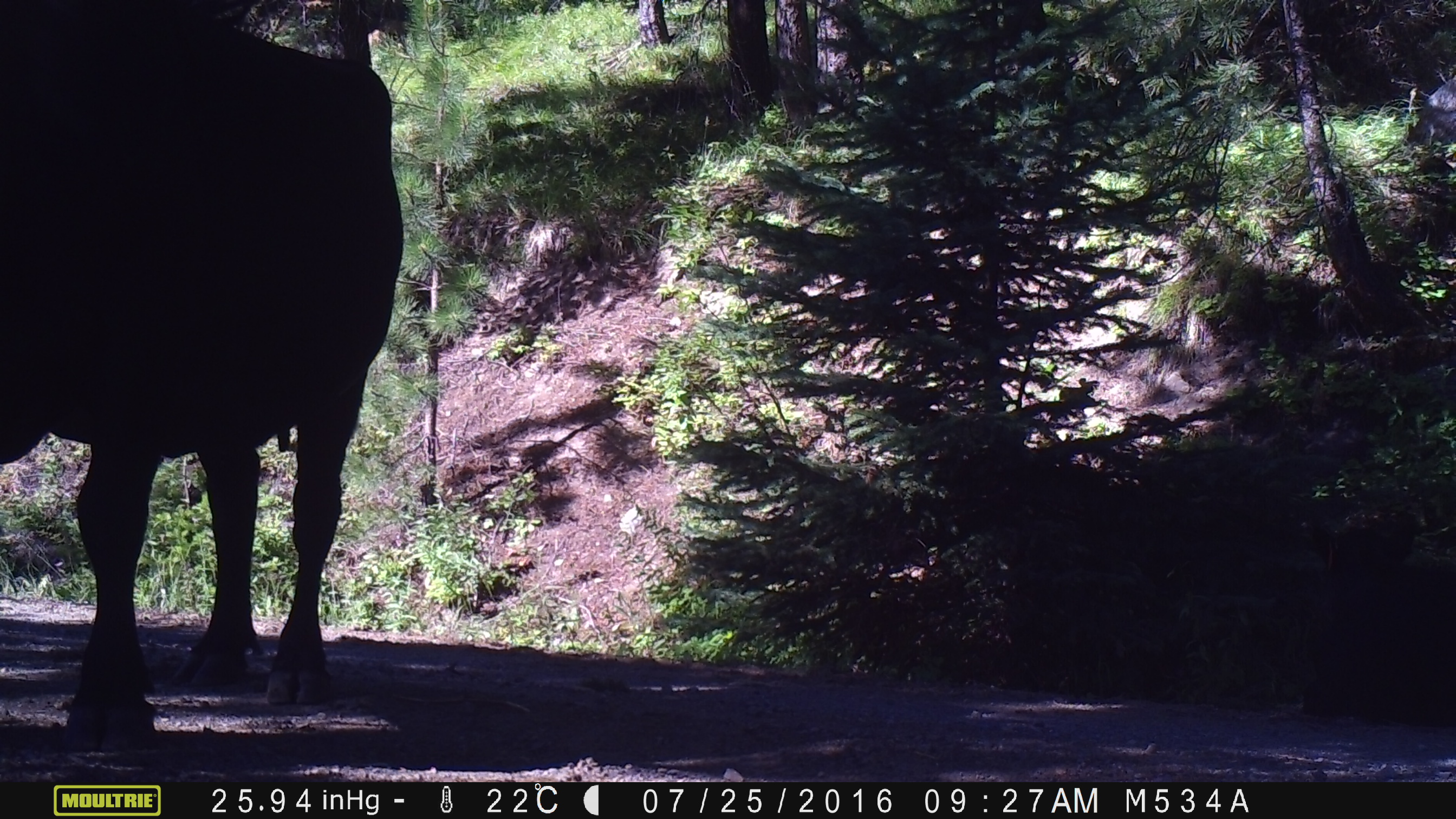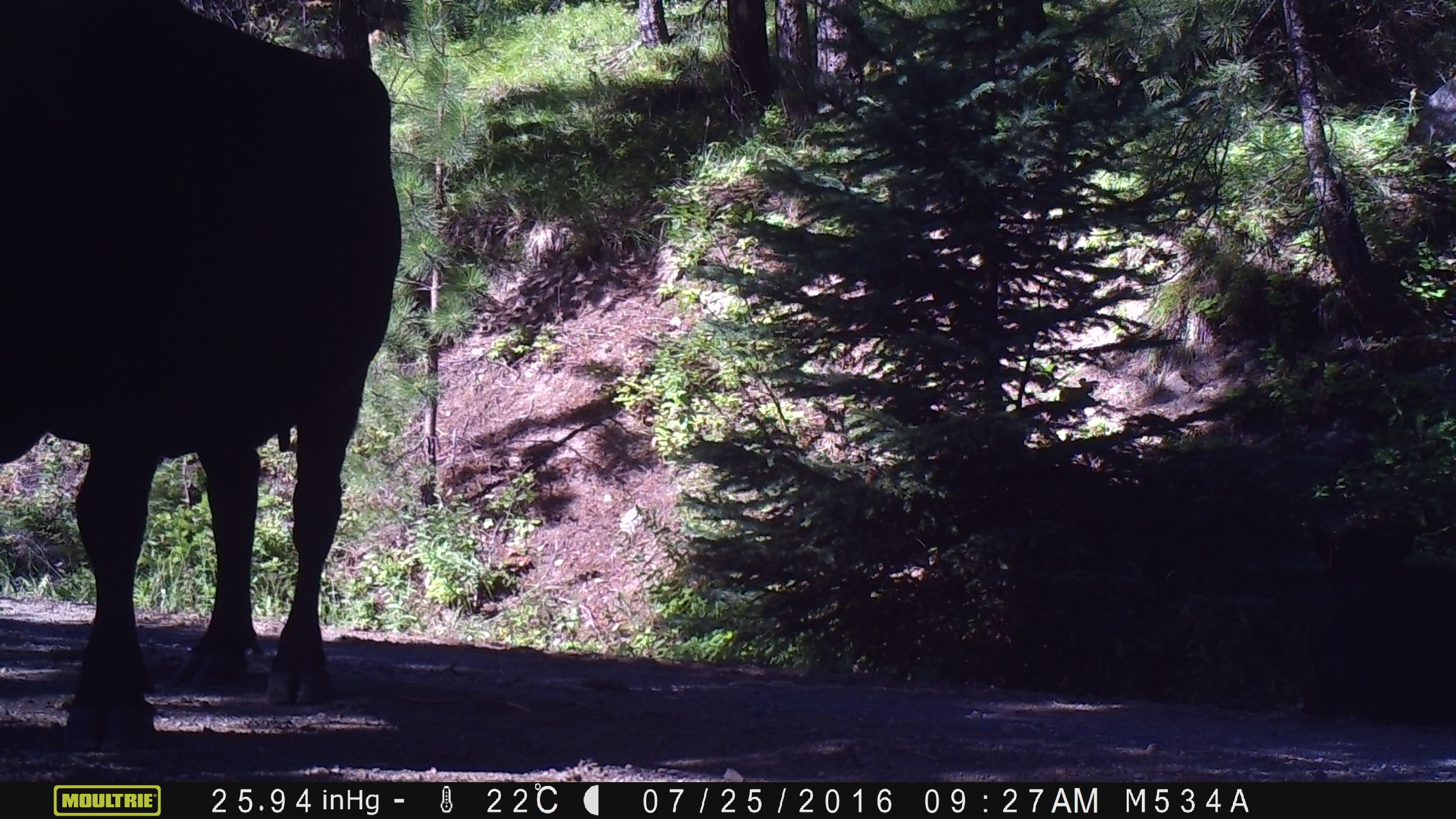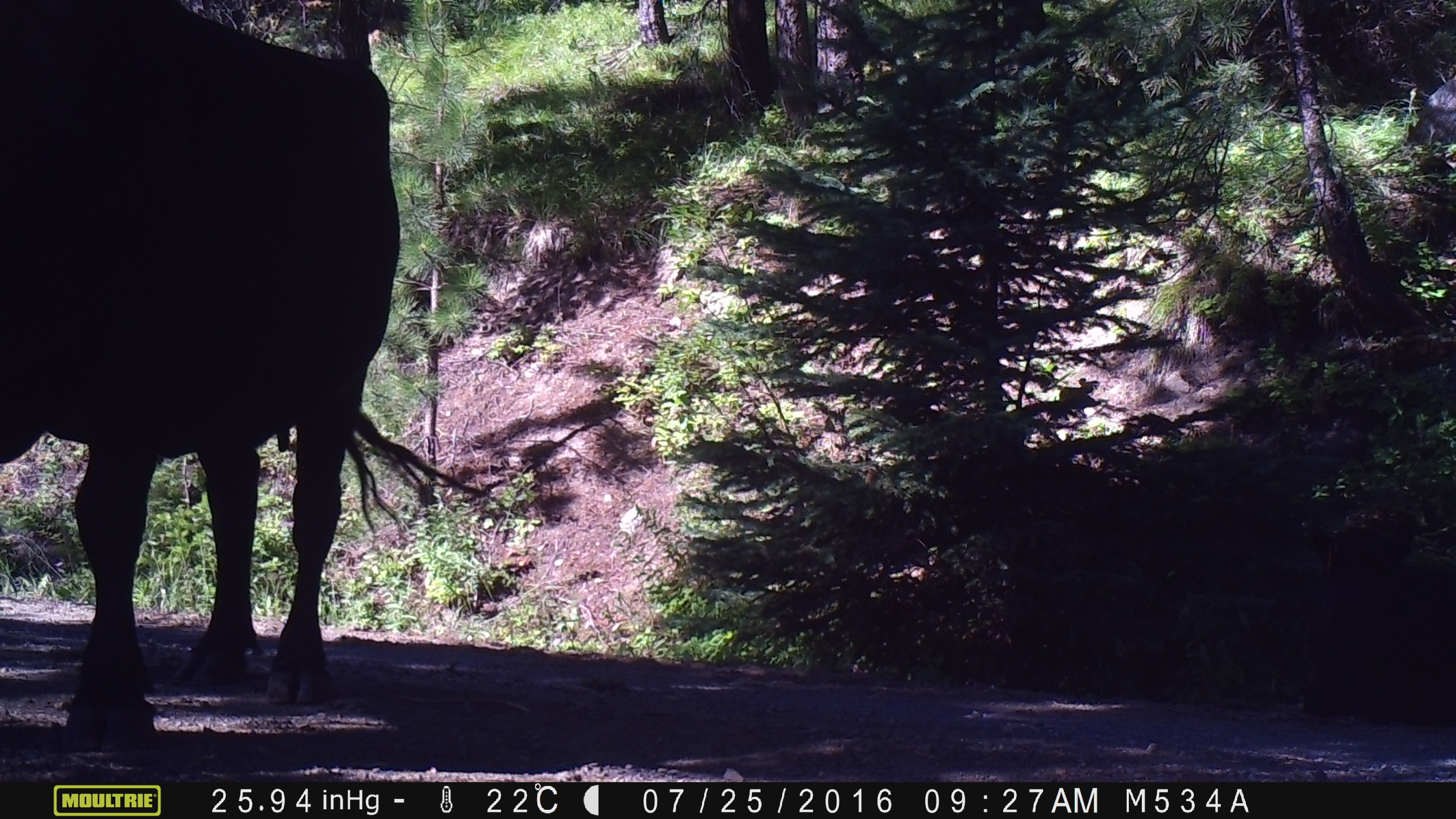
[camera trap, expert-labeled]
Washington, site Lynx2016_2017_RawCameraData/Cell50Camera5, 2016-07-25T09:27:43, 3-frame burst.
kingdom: Animalia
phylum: Chordata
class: Mammalia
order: Artiodactyla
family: Bovidae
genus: Bos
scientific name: Bos taurus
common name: domestic cattle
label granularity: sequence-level